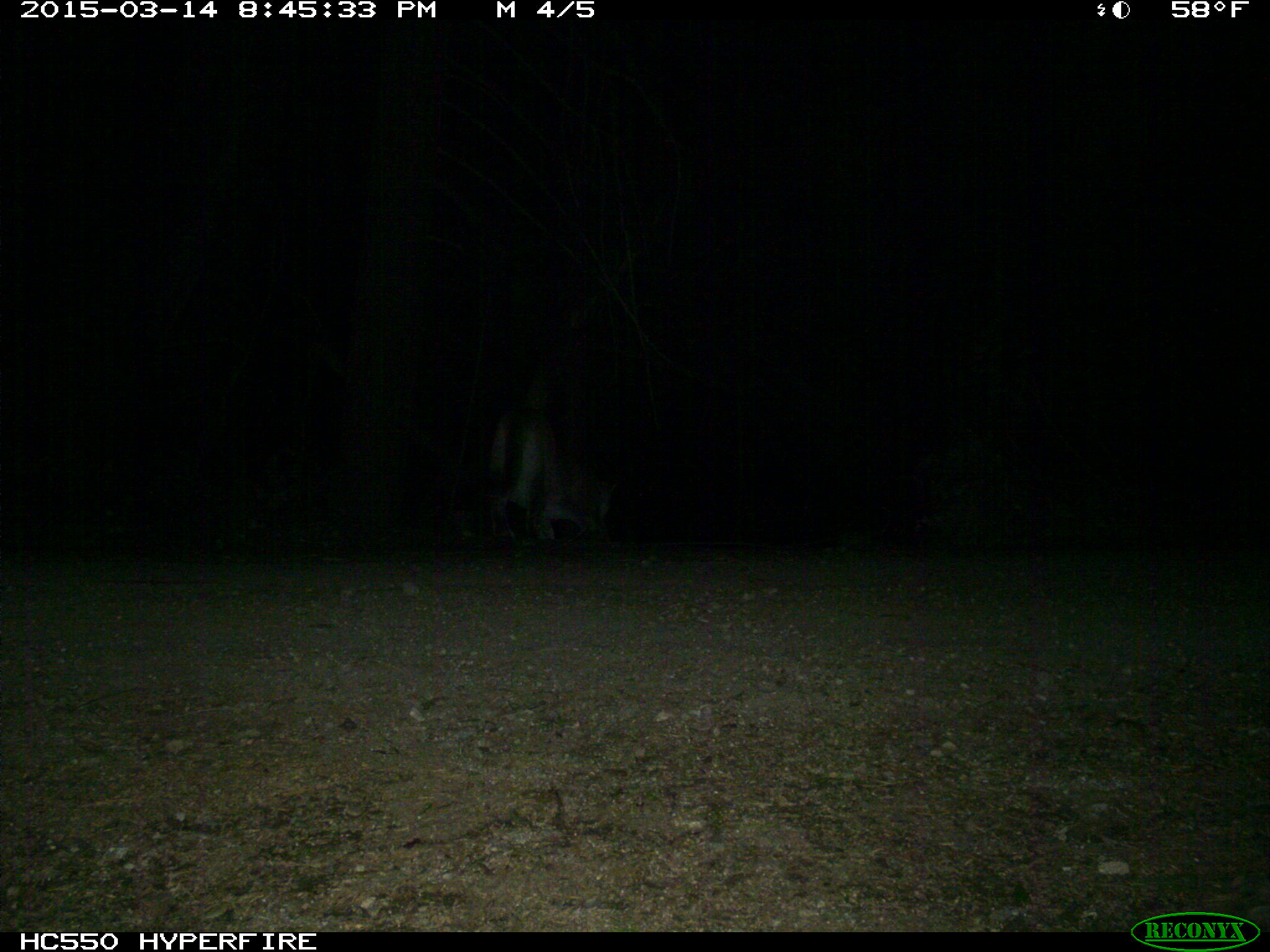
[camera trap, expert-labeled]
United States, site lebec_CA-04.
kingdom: Animalia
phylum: Chordata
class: Mammalia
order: Carnivora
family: Felidae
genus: Puma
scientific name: Puma concolor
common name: mountain lion